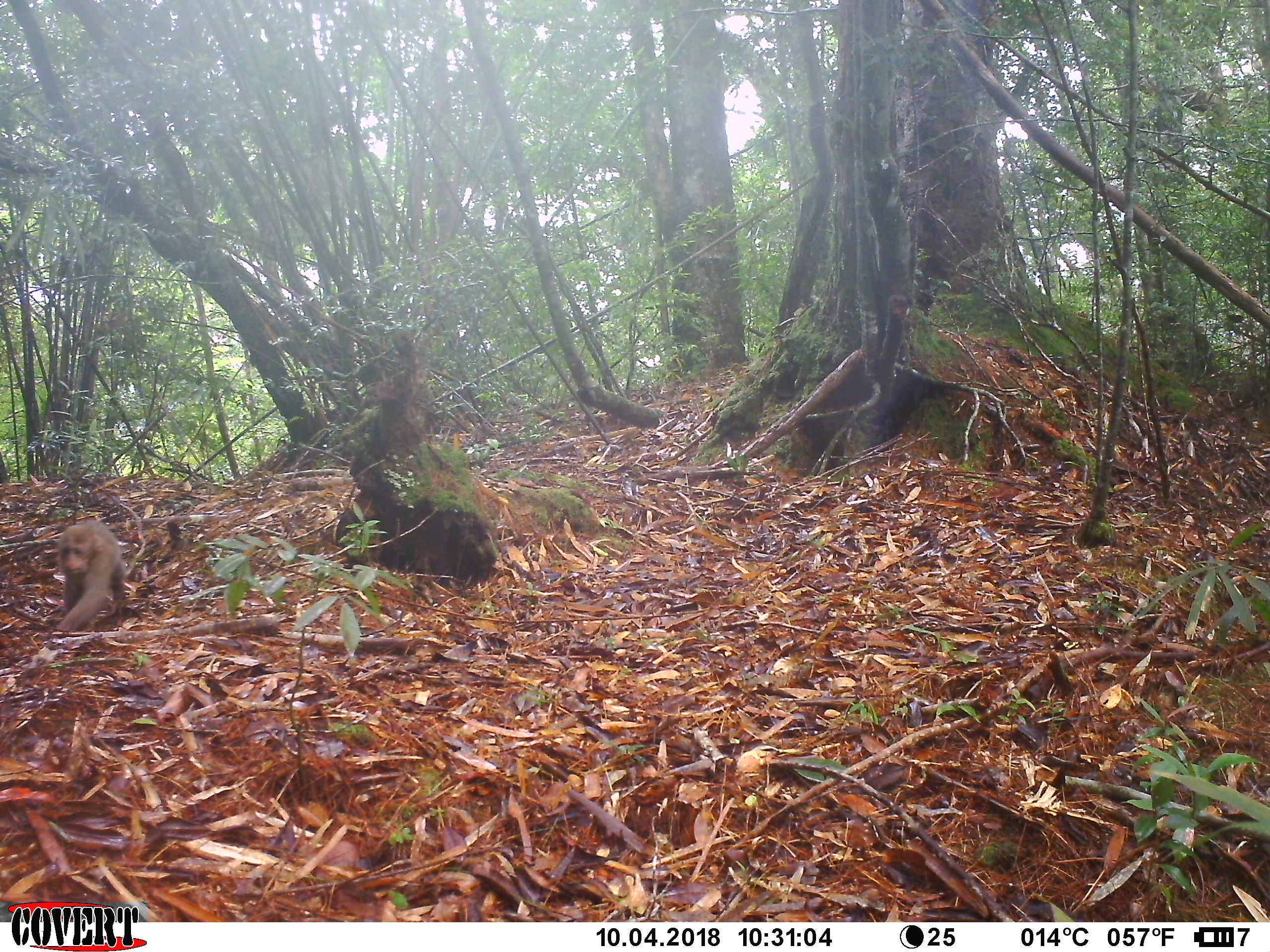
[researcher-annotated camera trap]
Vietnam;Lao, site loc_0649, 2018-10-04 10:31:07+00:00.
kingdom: Animalia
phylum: Chordata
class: Mammalia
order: Primates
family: Cercopithecidae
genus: Macaca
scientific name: Macaca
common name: macaques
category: assam or rhesus macaque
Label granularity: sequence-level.